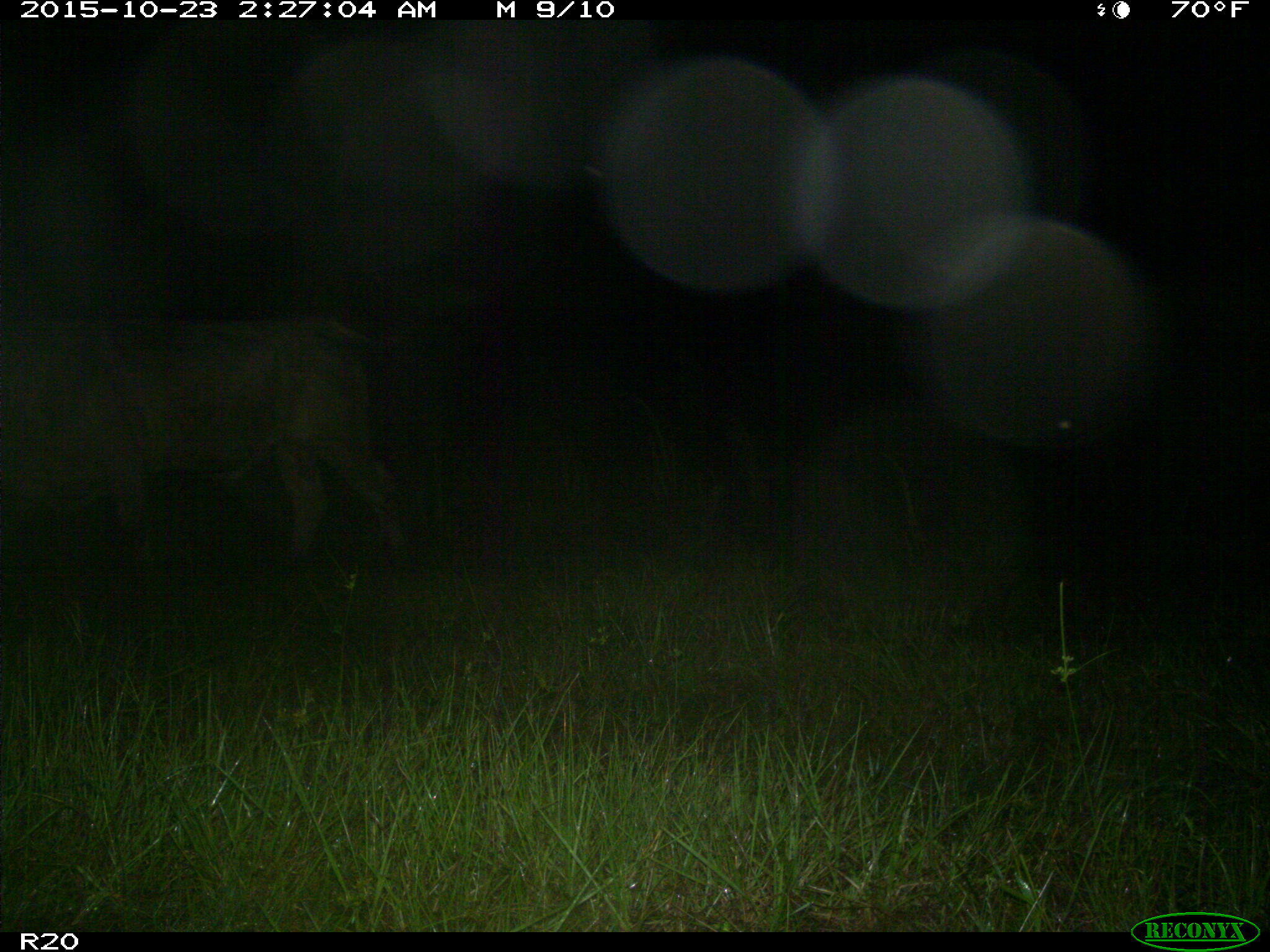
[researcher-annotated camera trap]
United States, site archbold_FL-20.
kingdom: Animalia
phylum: Chordata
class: Mammalia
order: Artiodactyla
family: Bovidae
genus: Bos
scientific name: Bos taurus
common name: domestic cow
Bos taurus (domestic cow).